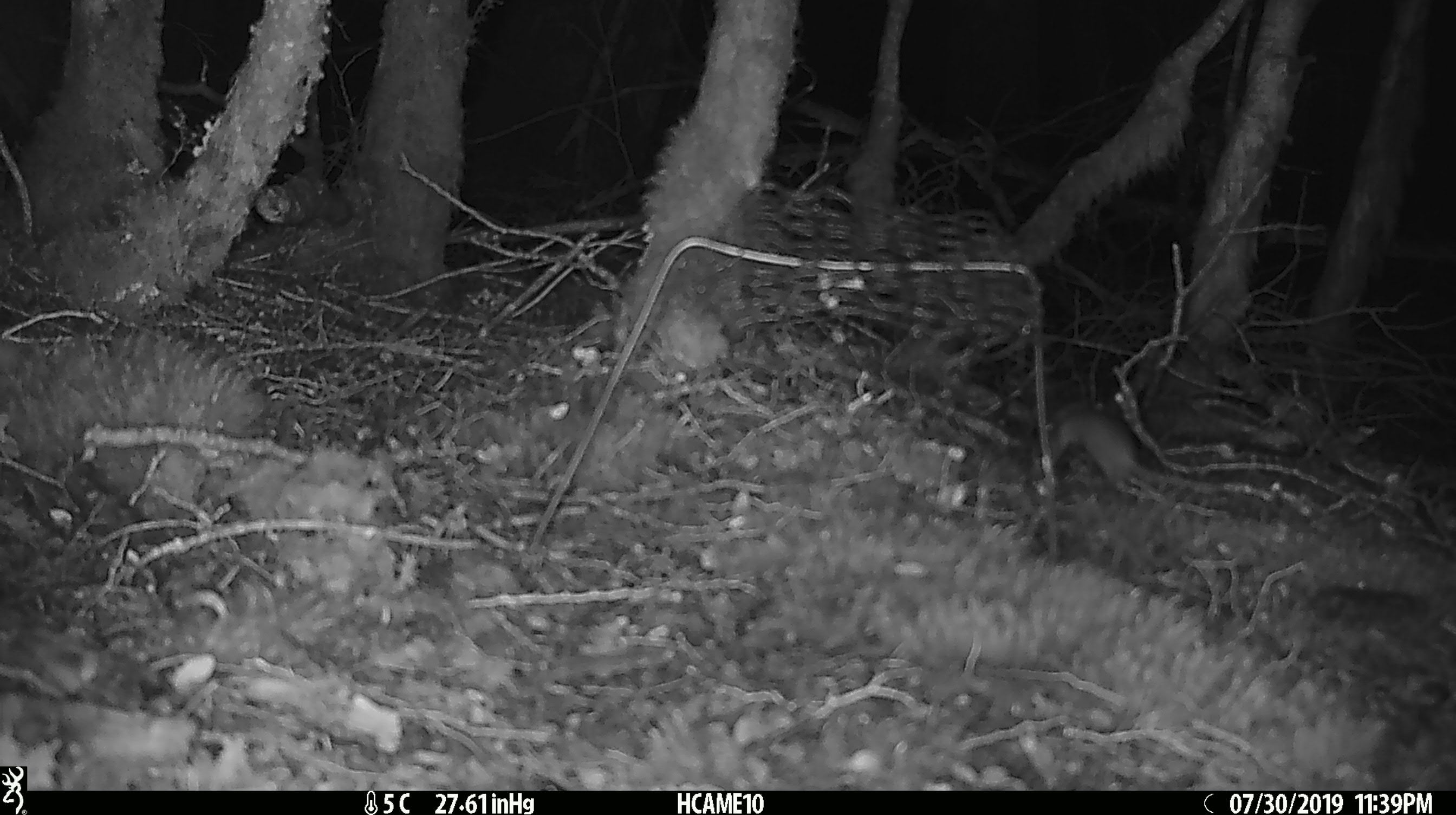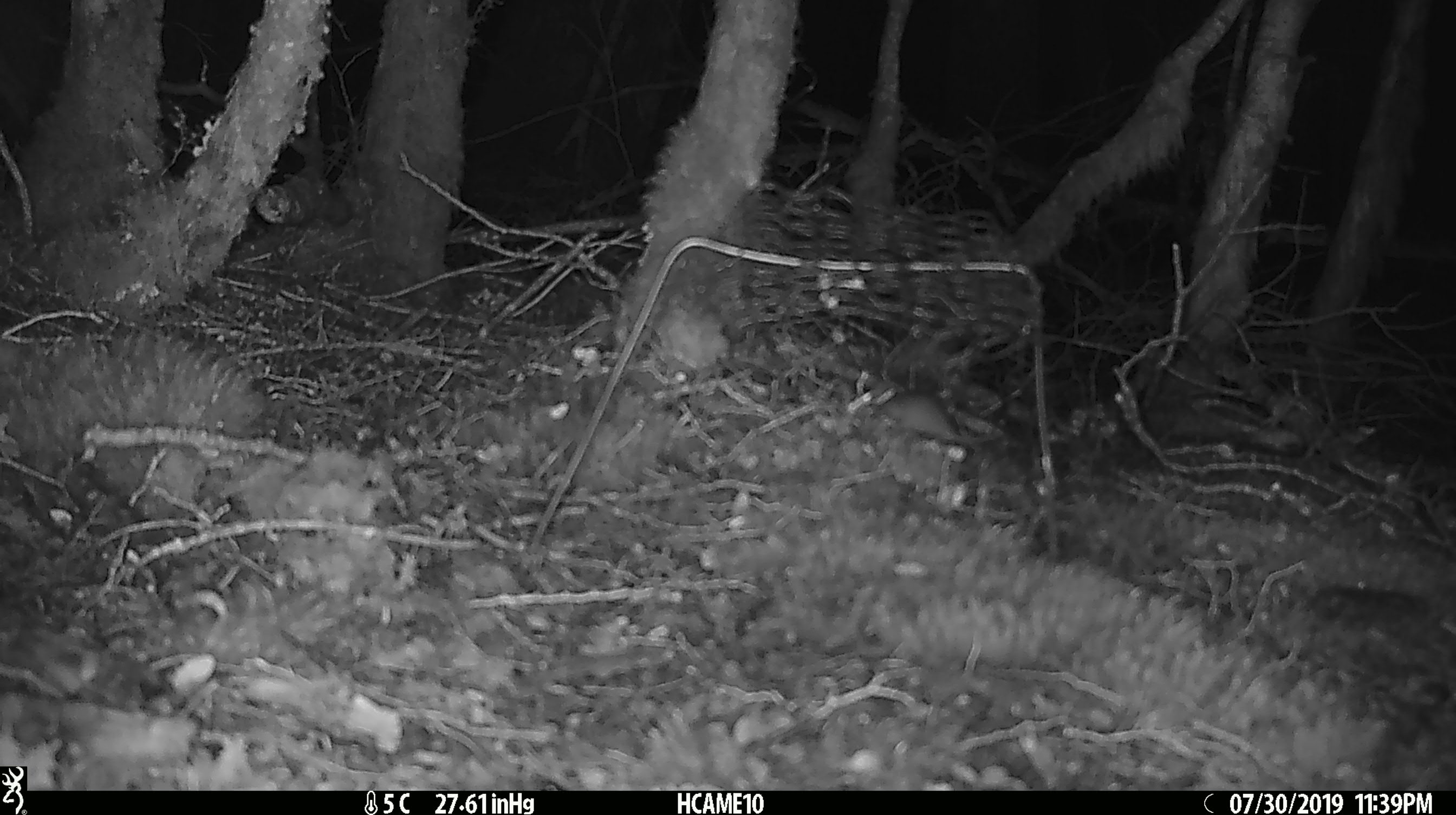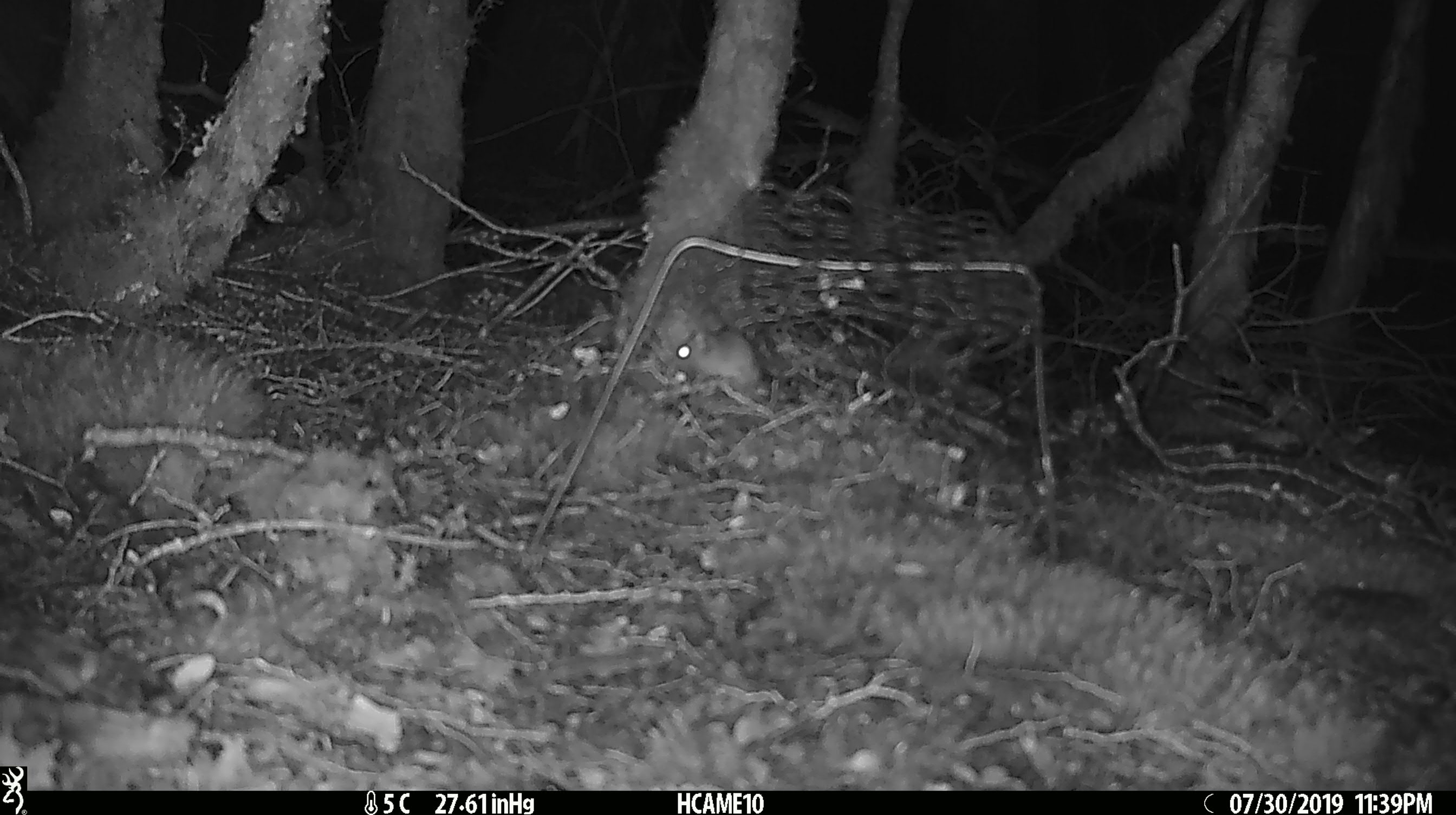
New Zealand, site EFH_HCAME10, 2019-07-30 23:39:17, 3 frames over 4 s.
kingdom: Animalia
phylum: Chordata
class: Mammalia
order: Rodentia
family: Muridae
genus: Mus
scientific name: Mus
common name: mouse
Mouse (Mus).